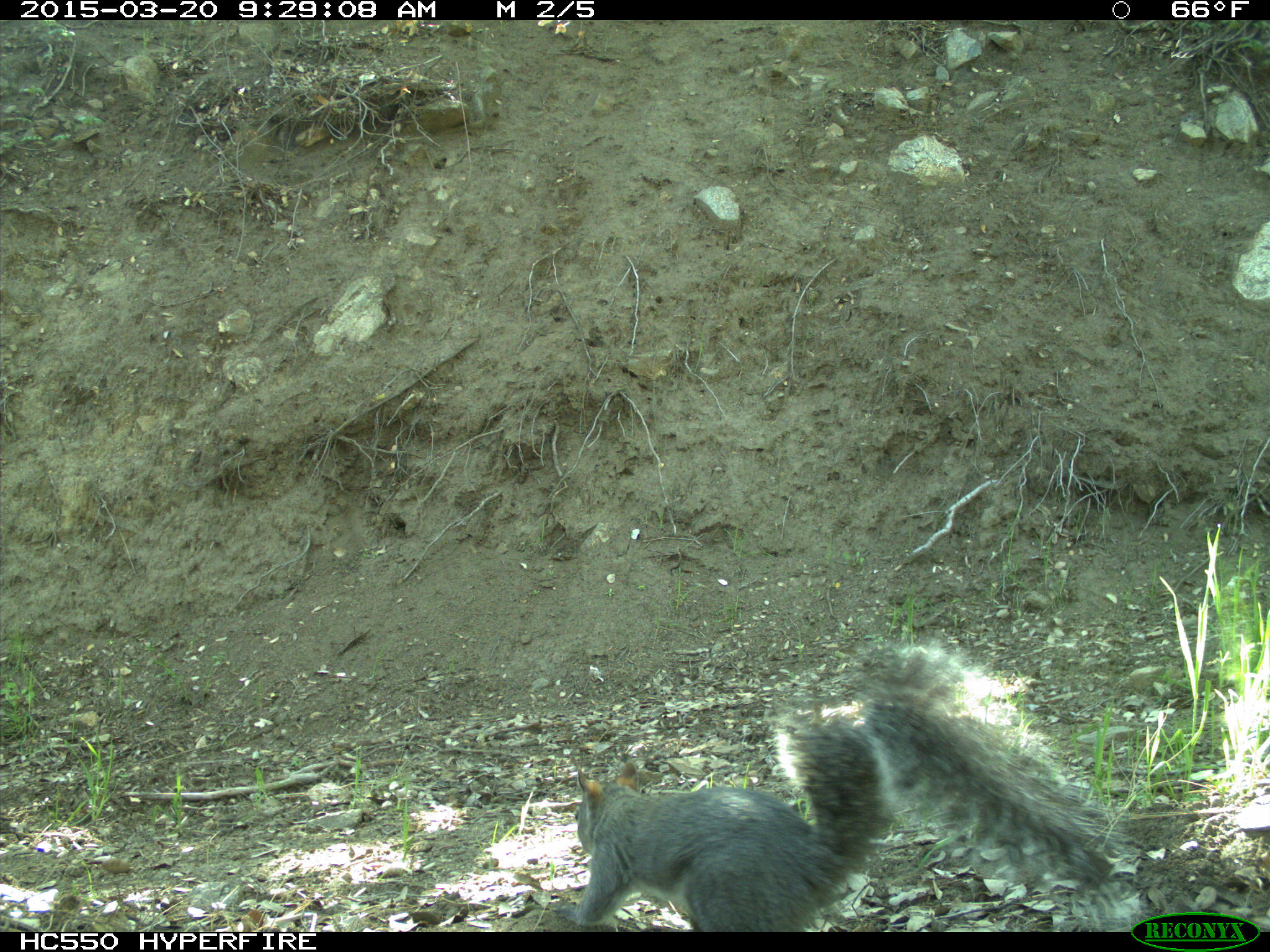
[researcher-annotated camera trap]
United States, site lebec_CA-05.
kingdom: Animalia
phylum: Chordata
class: Mammalia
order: Rodentia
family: Sciuridae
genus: Sciurus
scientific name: Sciurus carolinensis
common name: eastern gray squirrel